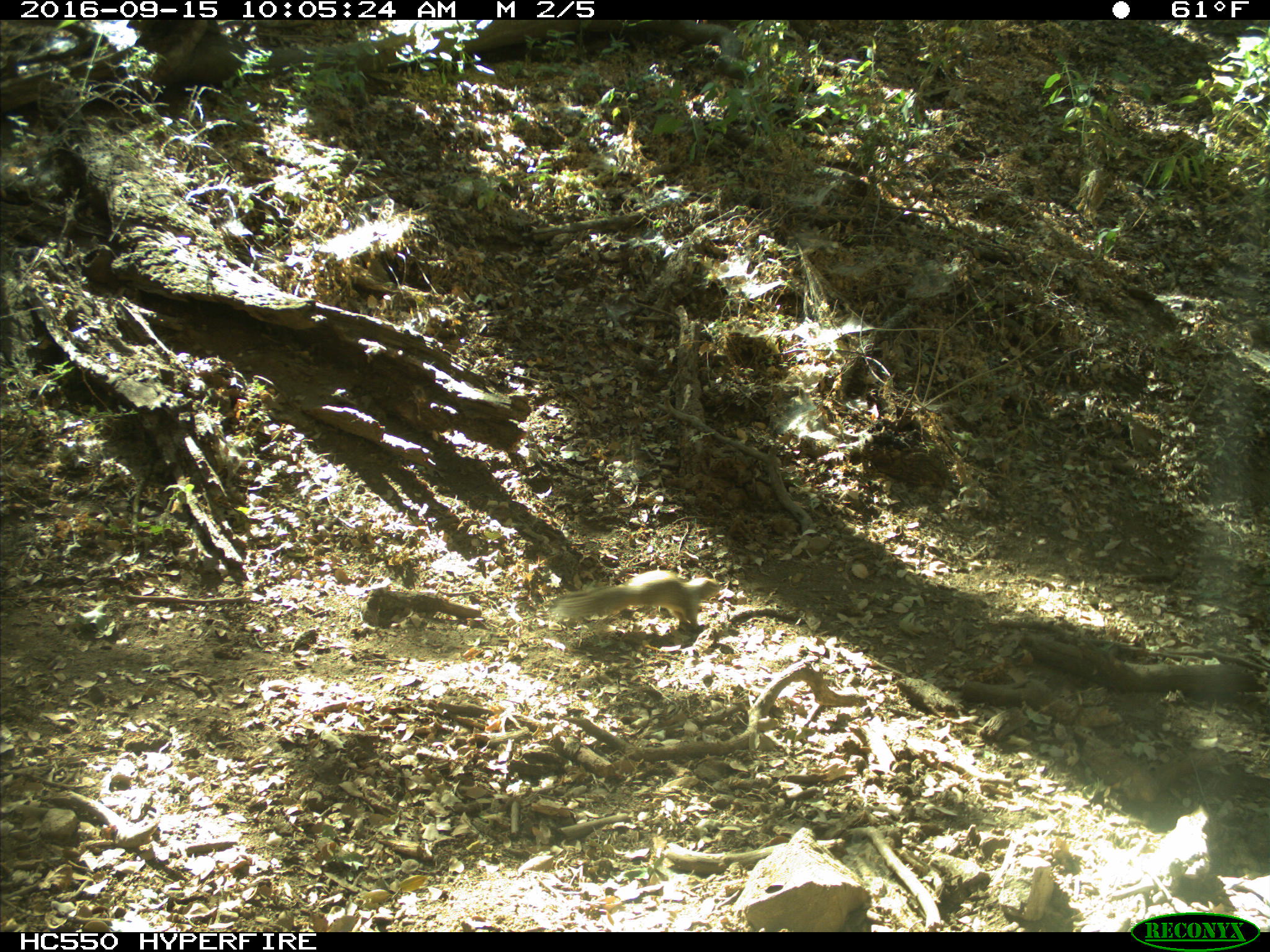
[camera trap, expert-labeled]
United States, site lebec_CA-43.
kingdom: Animalia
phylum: Chordata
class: Mammalia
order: Rodentia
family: Sciuridae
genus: Otospermophilus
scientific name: Otospermophilus beecheyi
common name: california ground squirrel